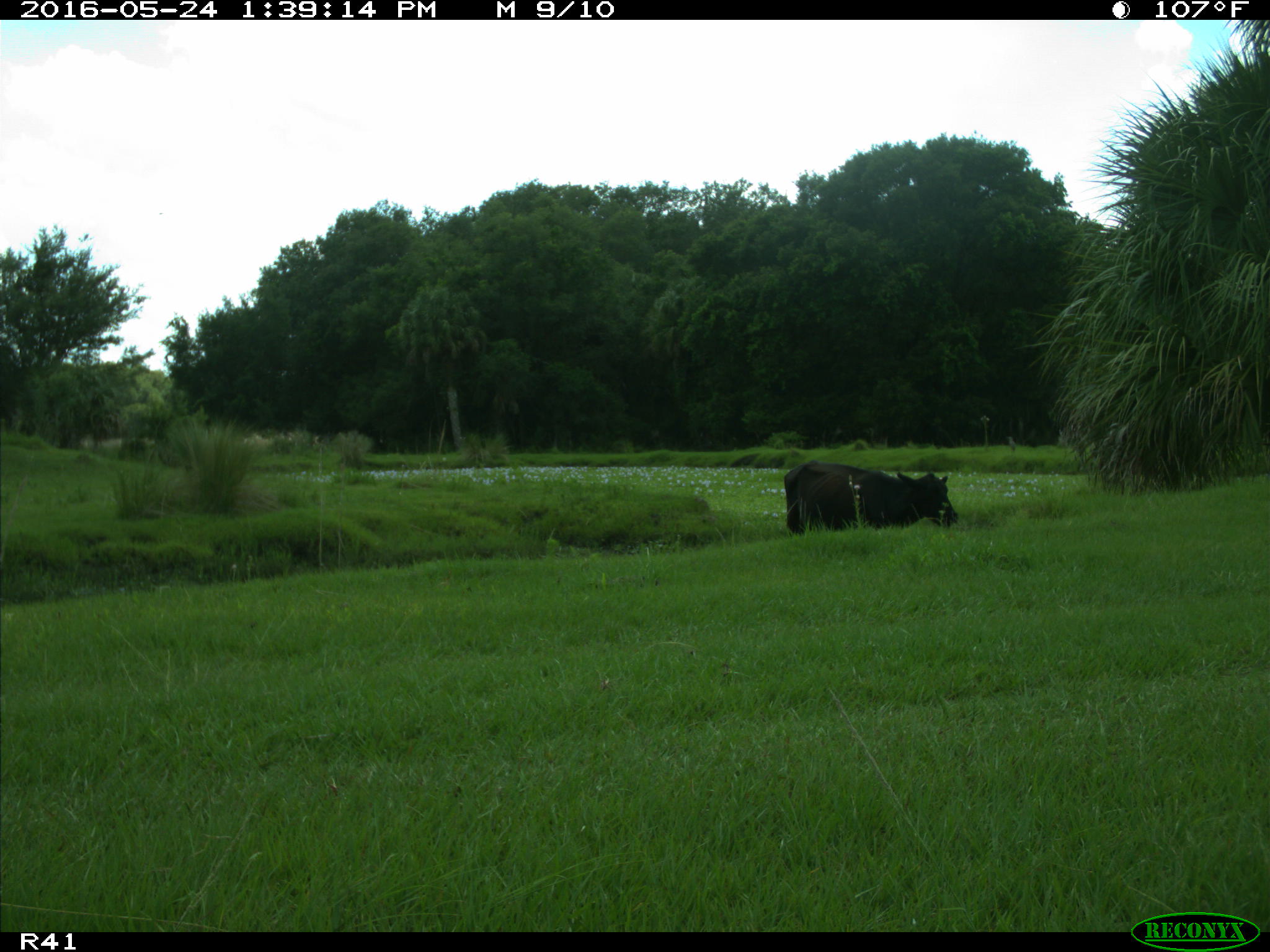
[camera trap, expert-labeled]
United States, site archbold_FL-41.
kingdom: Animalia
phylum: Chordata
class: Mammalia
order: Artiodactyla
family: Bovidae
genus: Bos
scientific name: Bos taurus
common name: domestic cow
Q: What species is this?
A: Bos taurus (domestic cow).